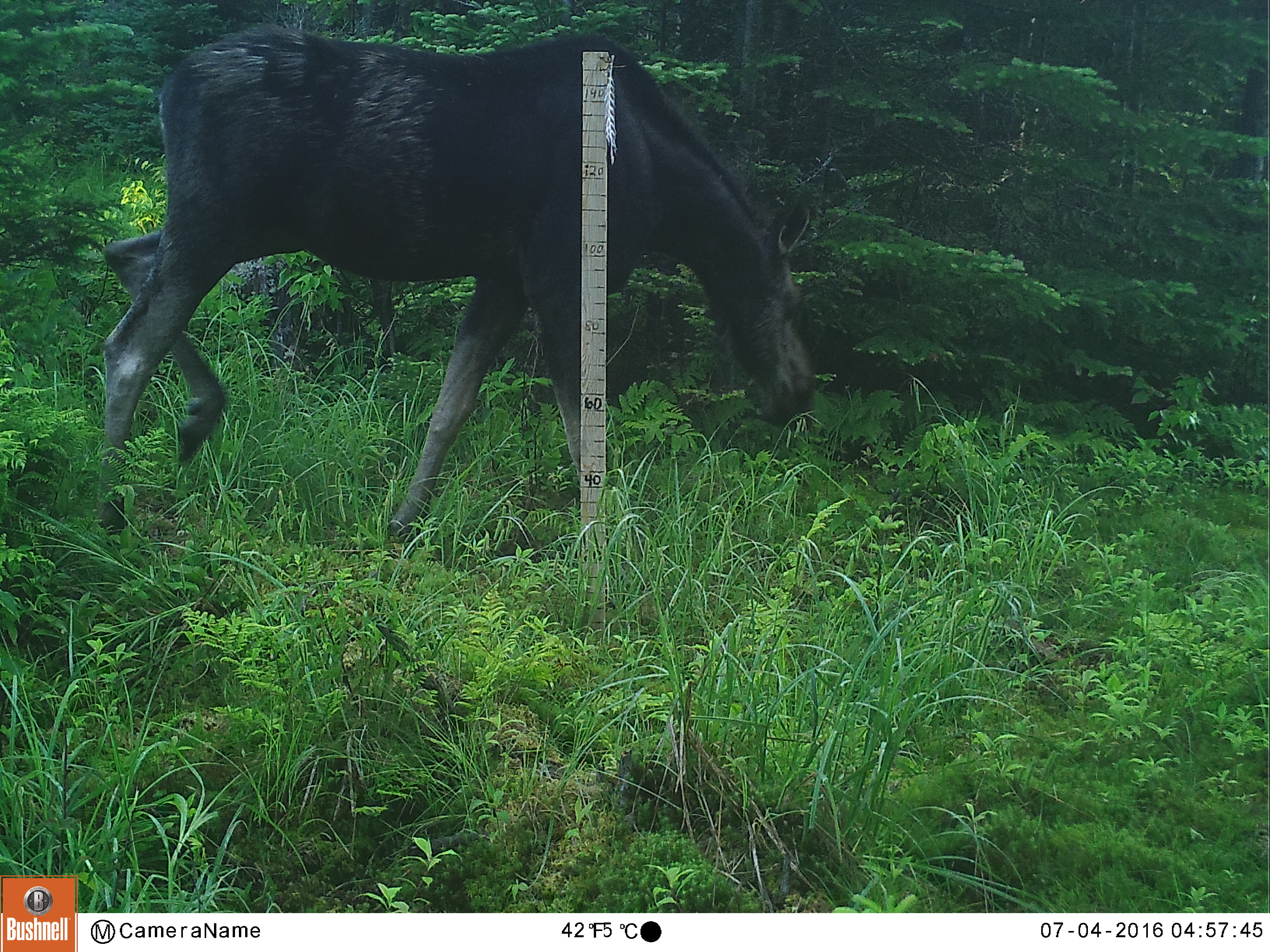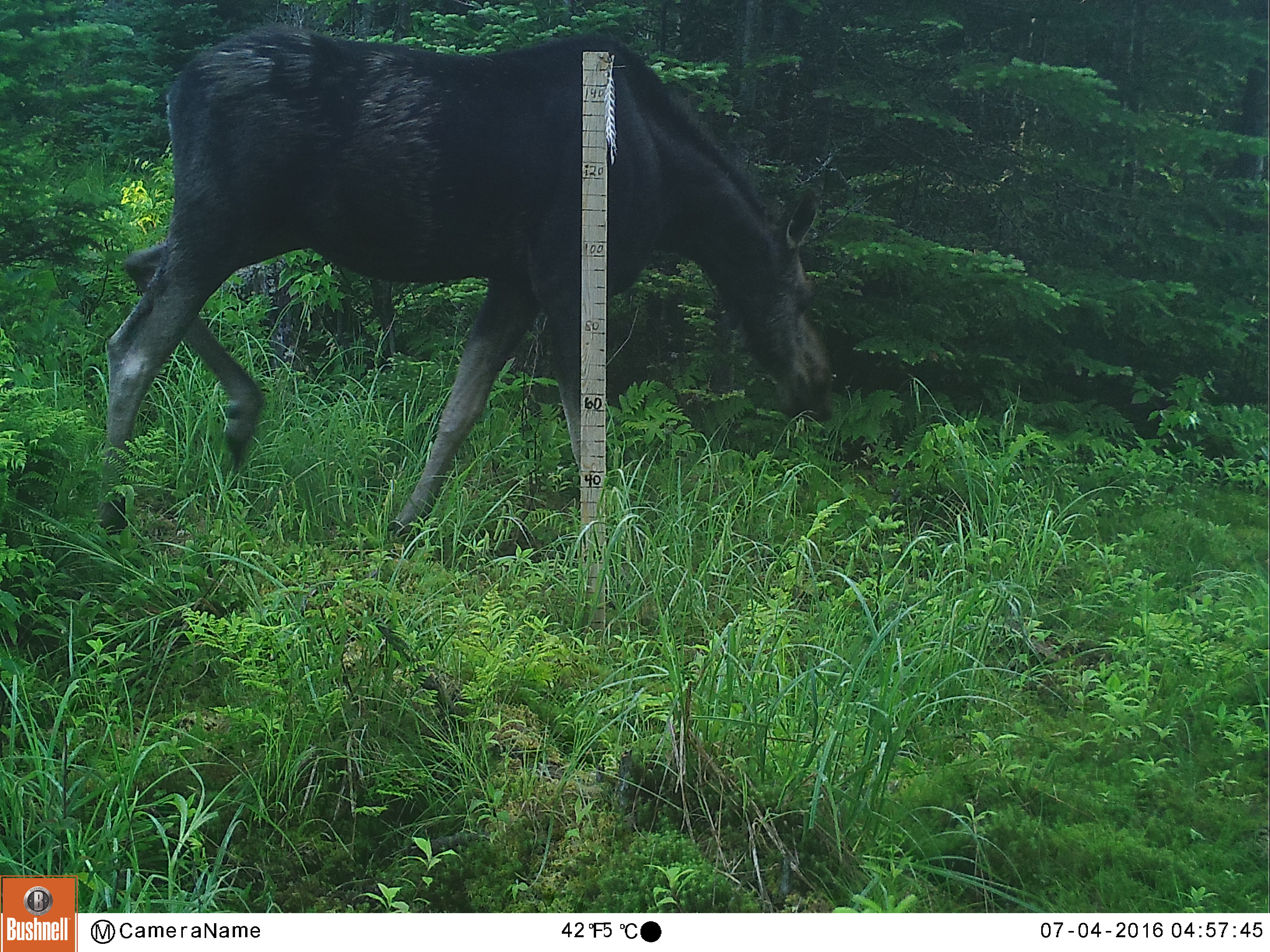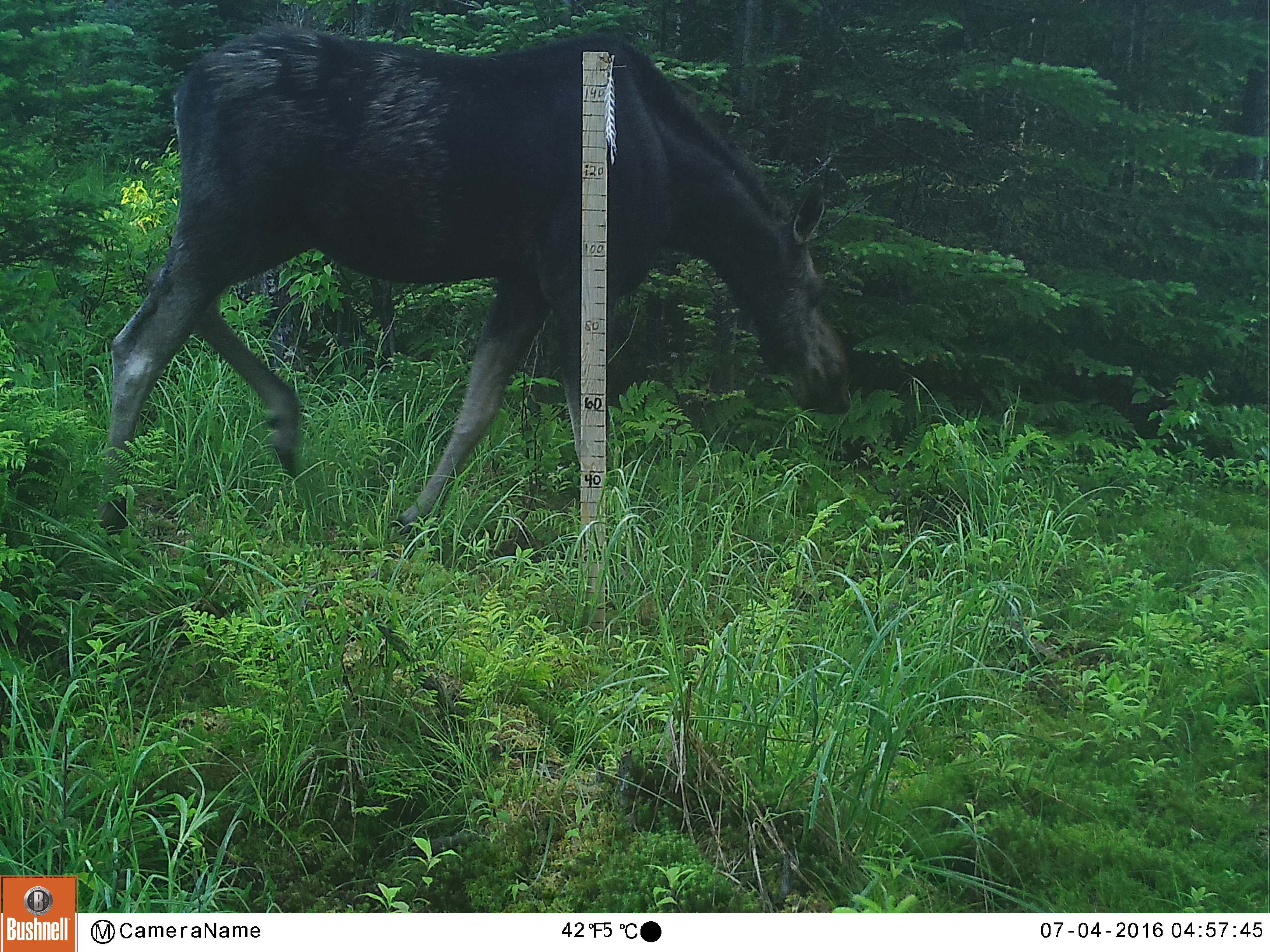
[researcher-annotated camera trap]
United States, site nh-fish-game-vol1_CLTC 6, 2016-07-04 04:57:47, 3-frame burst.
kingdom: Animalia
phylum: Chordata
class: Mammalia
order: Artiodactyla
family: Cervidae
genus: Alces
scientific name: Alces alces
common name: moose